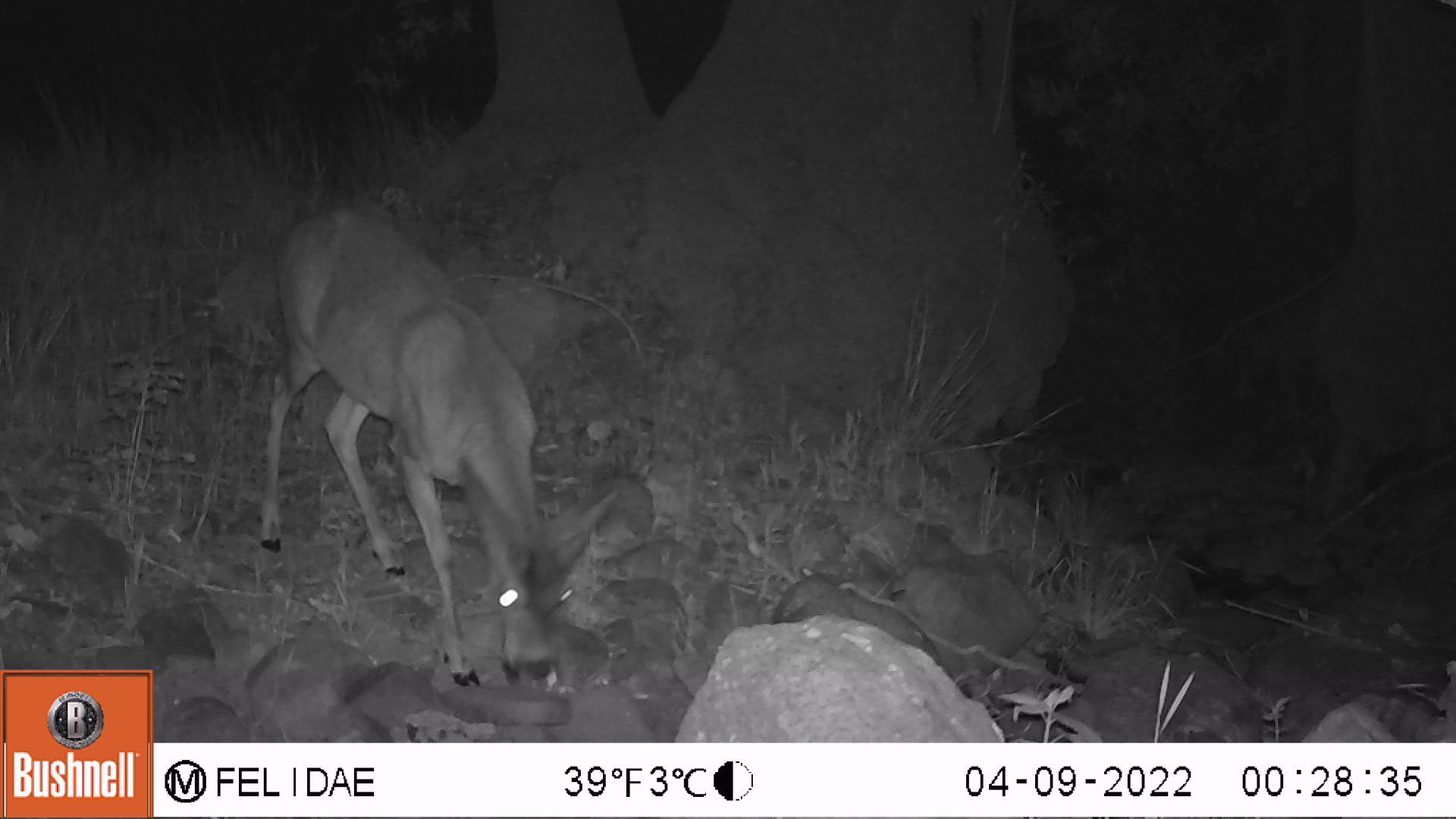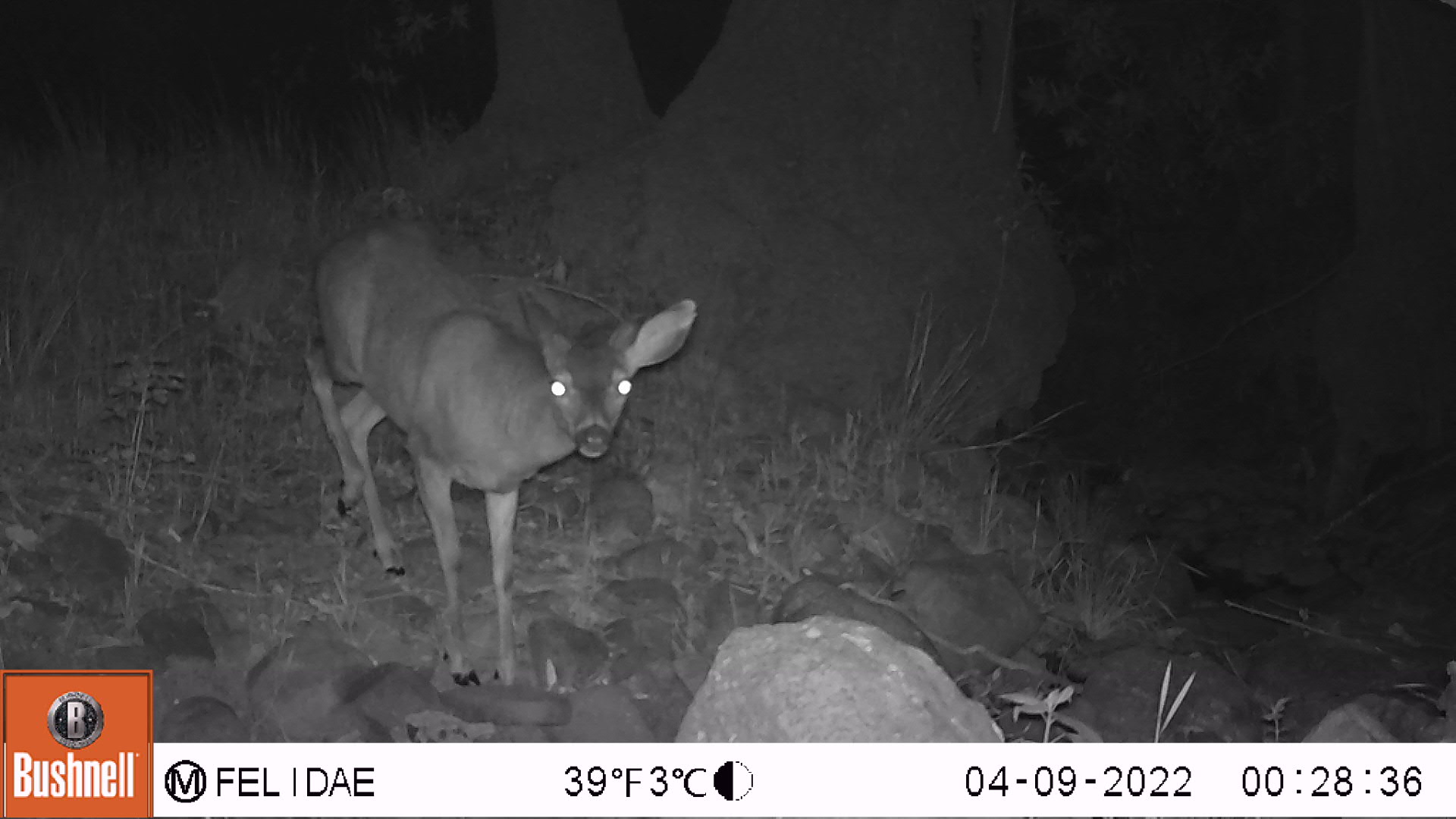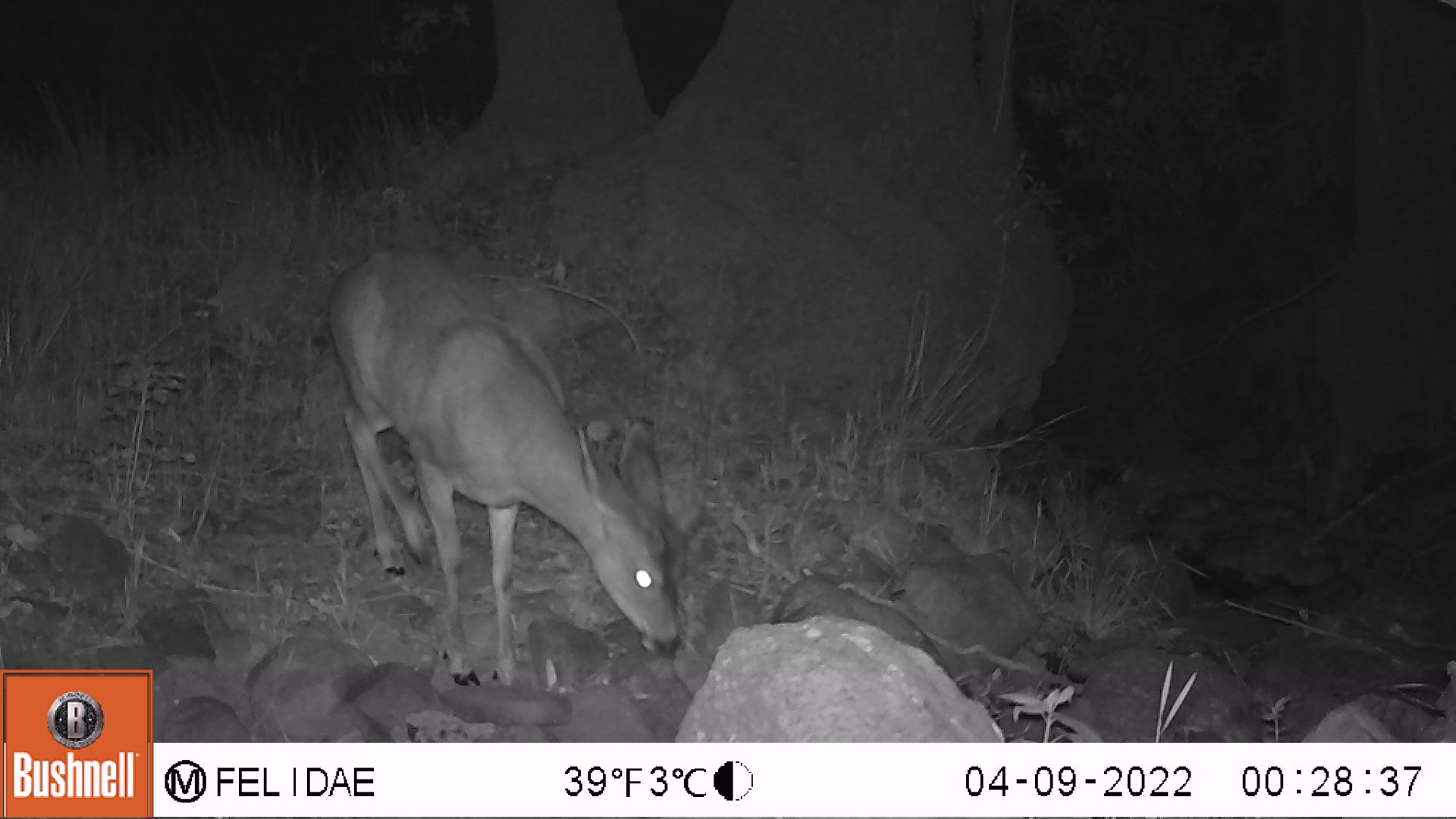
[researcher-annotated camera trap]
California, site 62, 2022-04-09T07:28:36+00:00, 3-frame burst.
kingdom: Animalia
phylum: Chordata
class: Mammalia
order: Artiodactyla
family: Cervidae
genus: Odocoileus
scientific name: Odocoileus hemionus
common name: mule deer